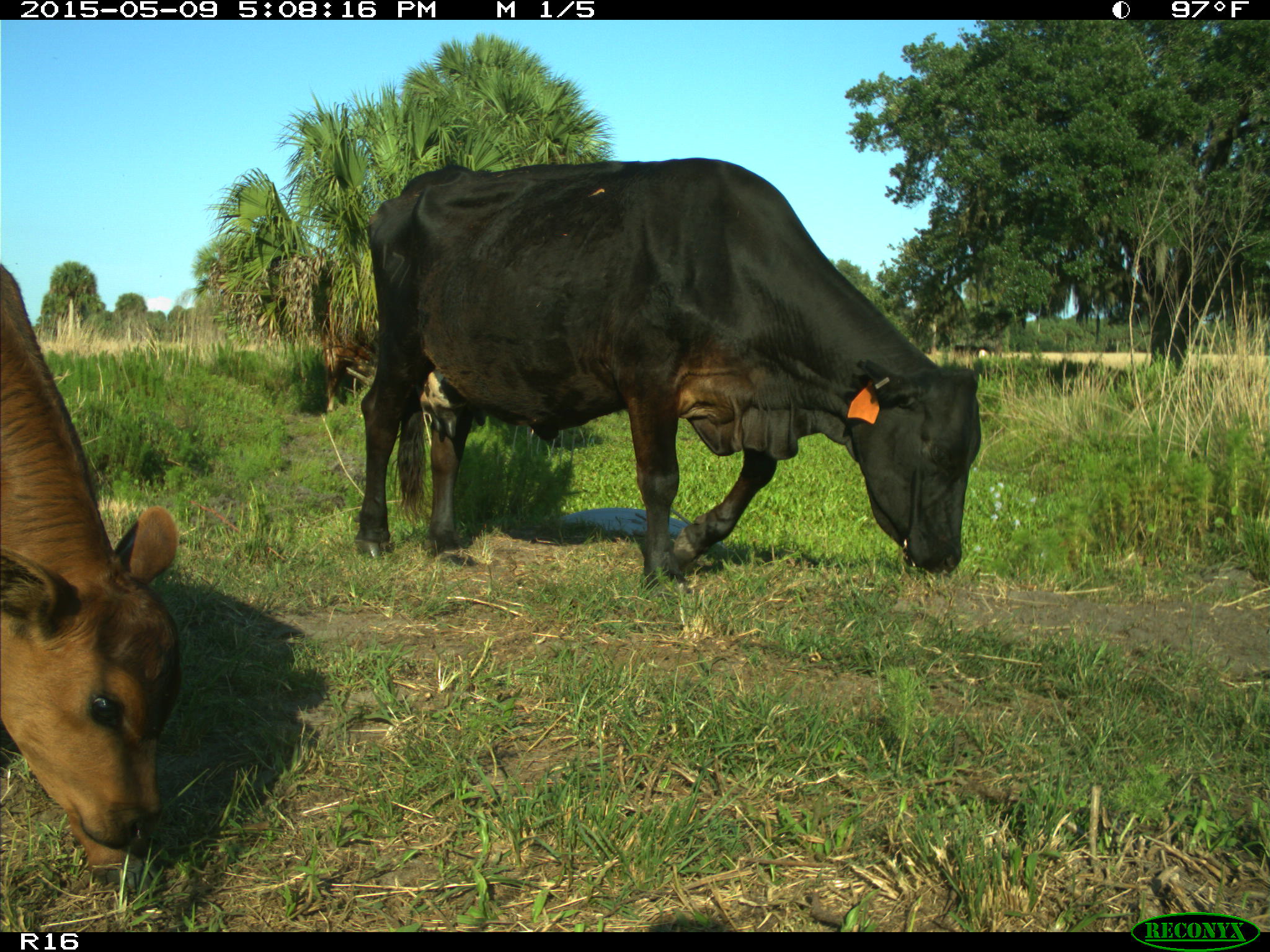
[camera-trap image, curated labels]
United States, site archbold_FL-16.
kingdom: Animalia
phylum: Chordata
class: Mammalia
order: Artiodactyla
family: Bovidae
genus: Bos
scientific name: Bos taurus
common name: domestic cow